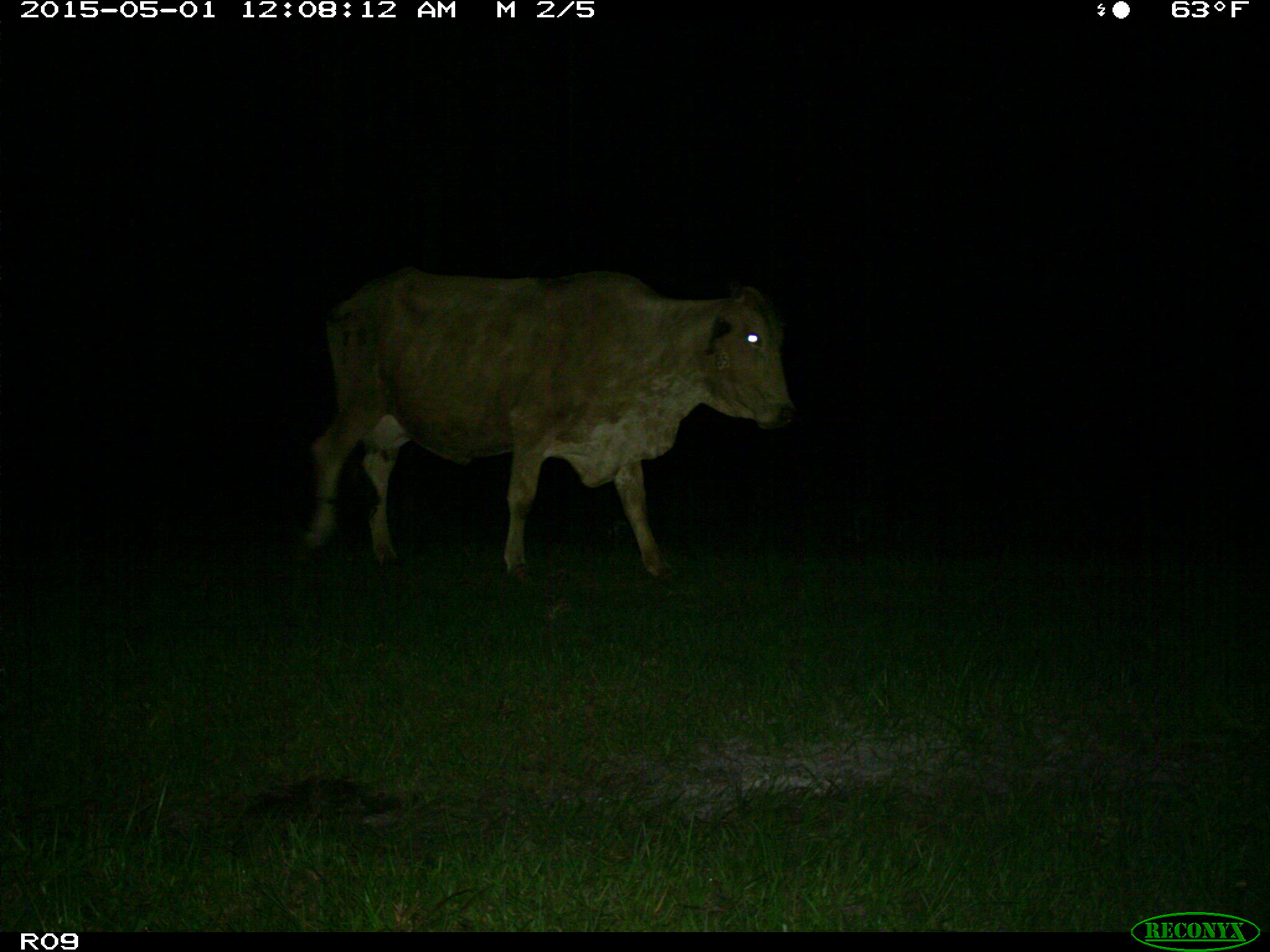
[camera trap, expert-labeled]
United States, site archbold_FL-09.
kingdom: Animalia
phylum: Chordata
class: Mammalia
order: Artiodactyla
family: Bovidae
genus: Bos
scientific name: Bos taurus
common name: domestic cow